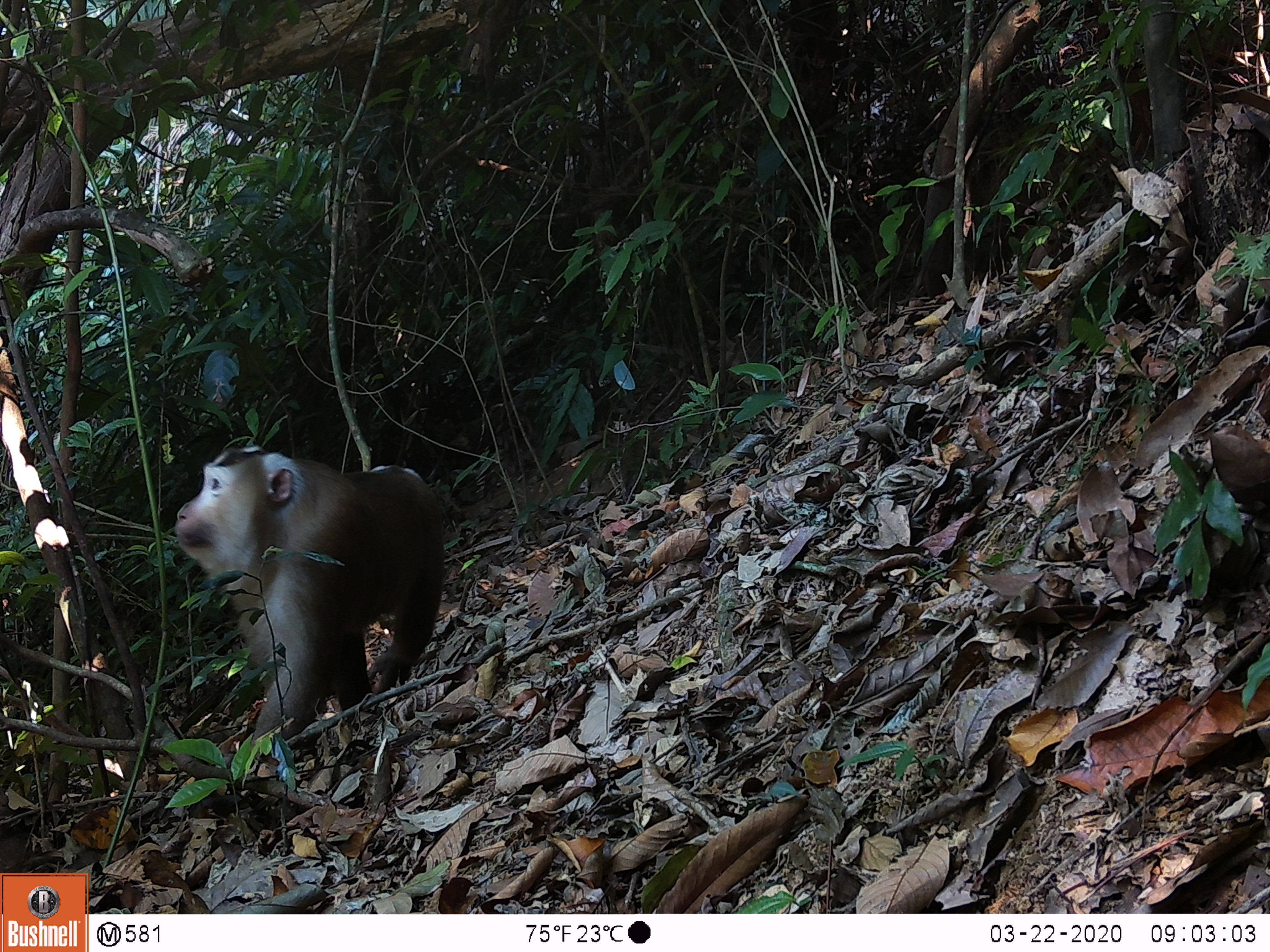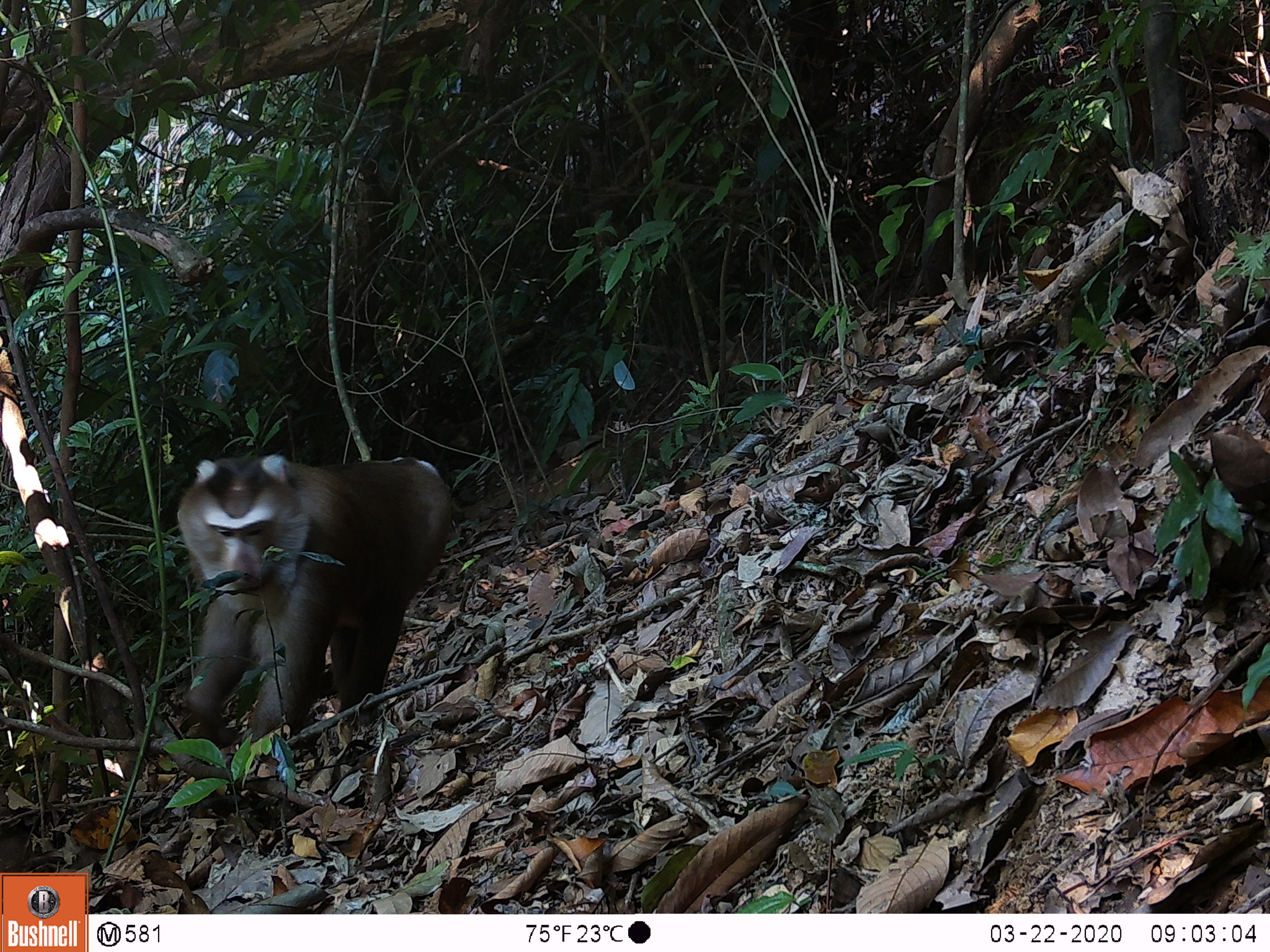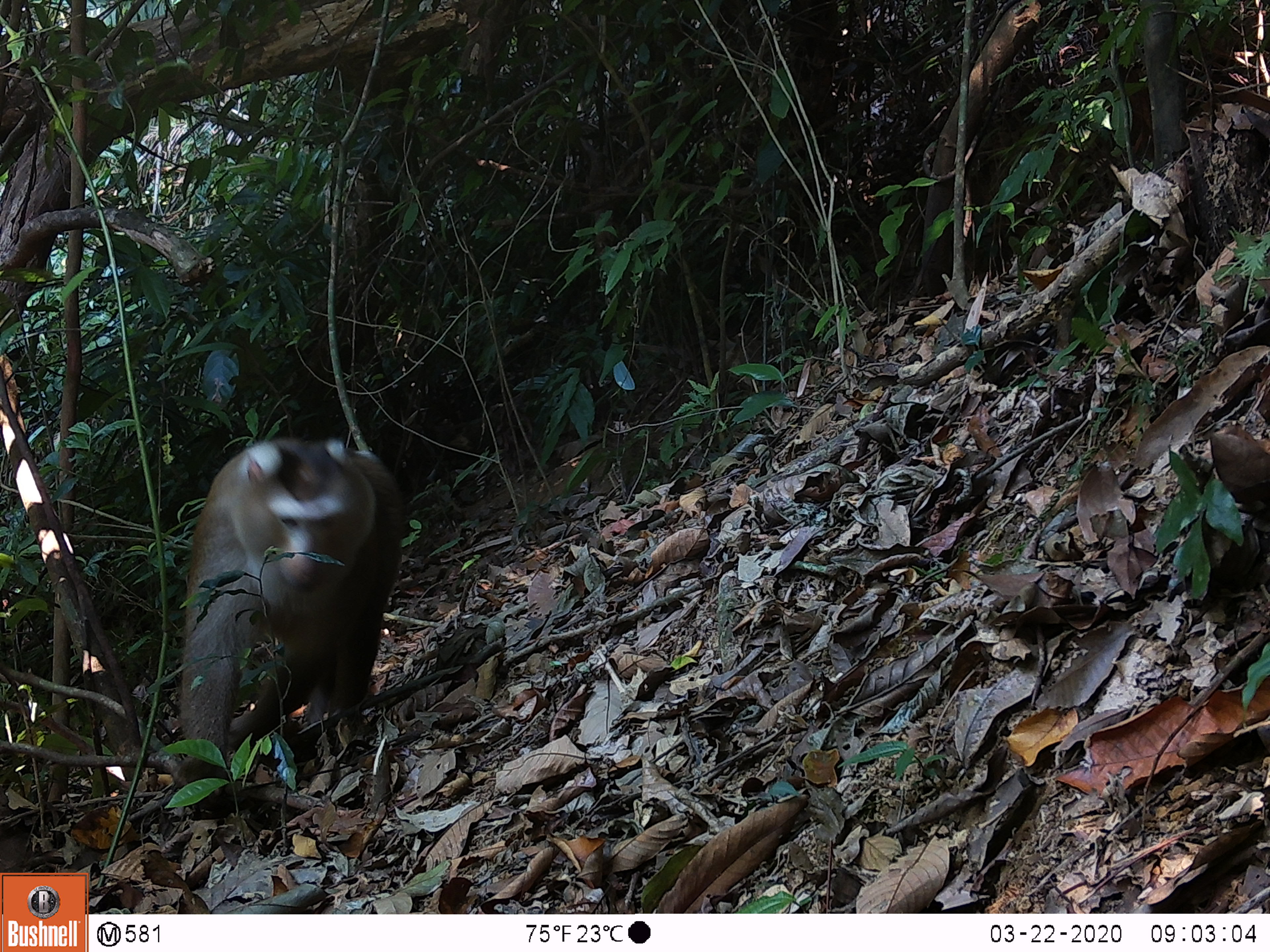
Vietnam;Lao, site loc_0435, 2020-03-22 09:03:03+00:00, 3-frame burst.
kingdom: Animalia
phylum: Chordata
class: Mammalia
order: Primates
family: Cercopithecidae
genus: Macaca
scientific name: Macaca nemestrina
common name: pig-tailed macaque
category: pig tailed macaque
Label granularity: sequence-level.